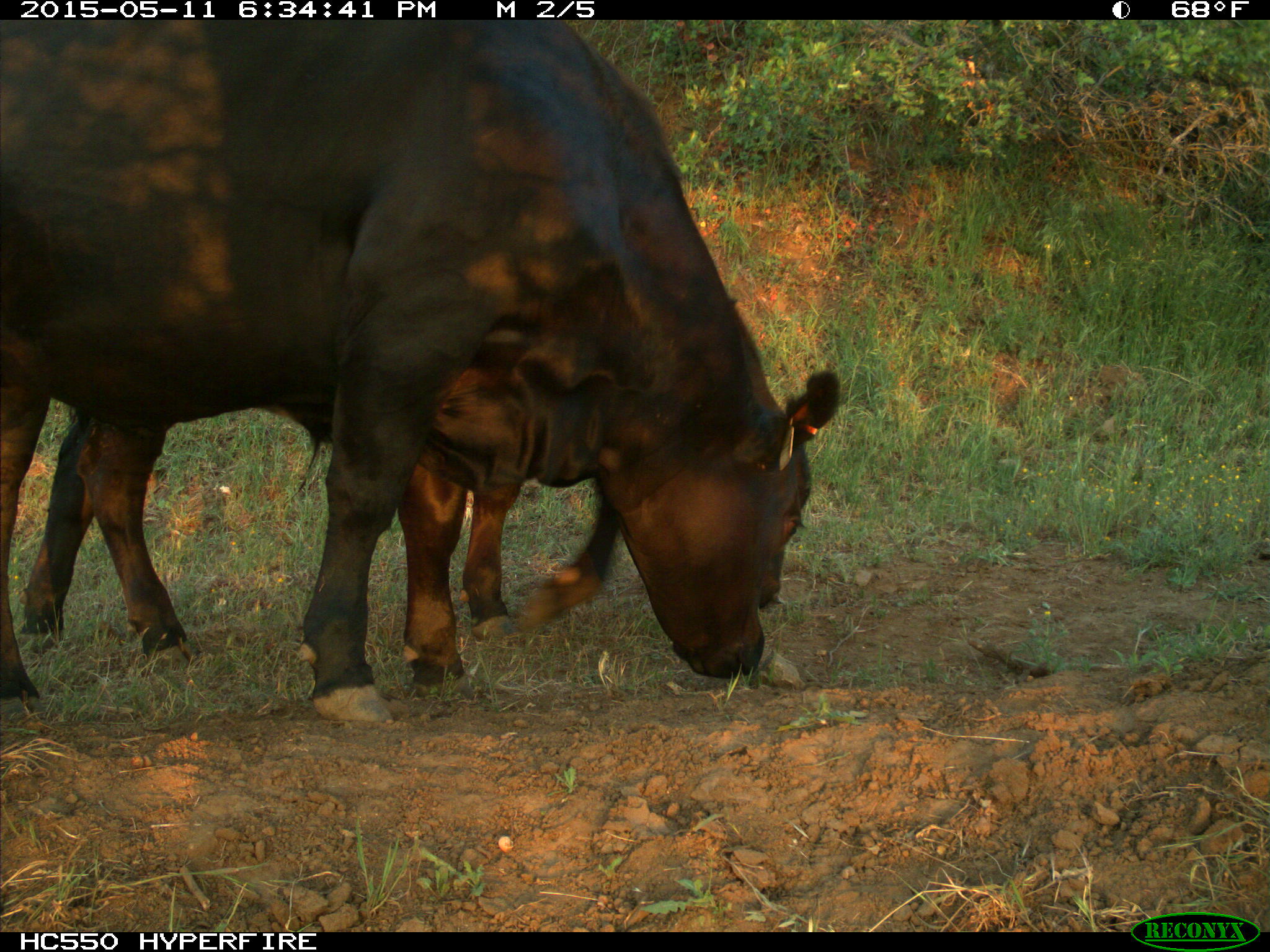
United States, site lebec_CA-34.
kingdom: Animalia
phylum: Chordata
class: Mammalia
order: Artiodactyla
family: Bovidae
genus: Bos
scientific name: Bos taurus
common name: domestic cow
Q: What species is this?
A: Bos taurus (domestic cow).